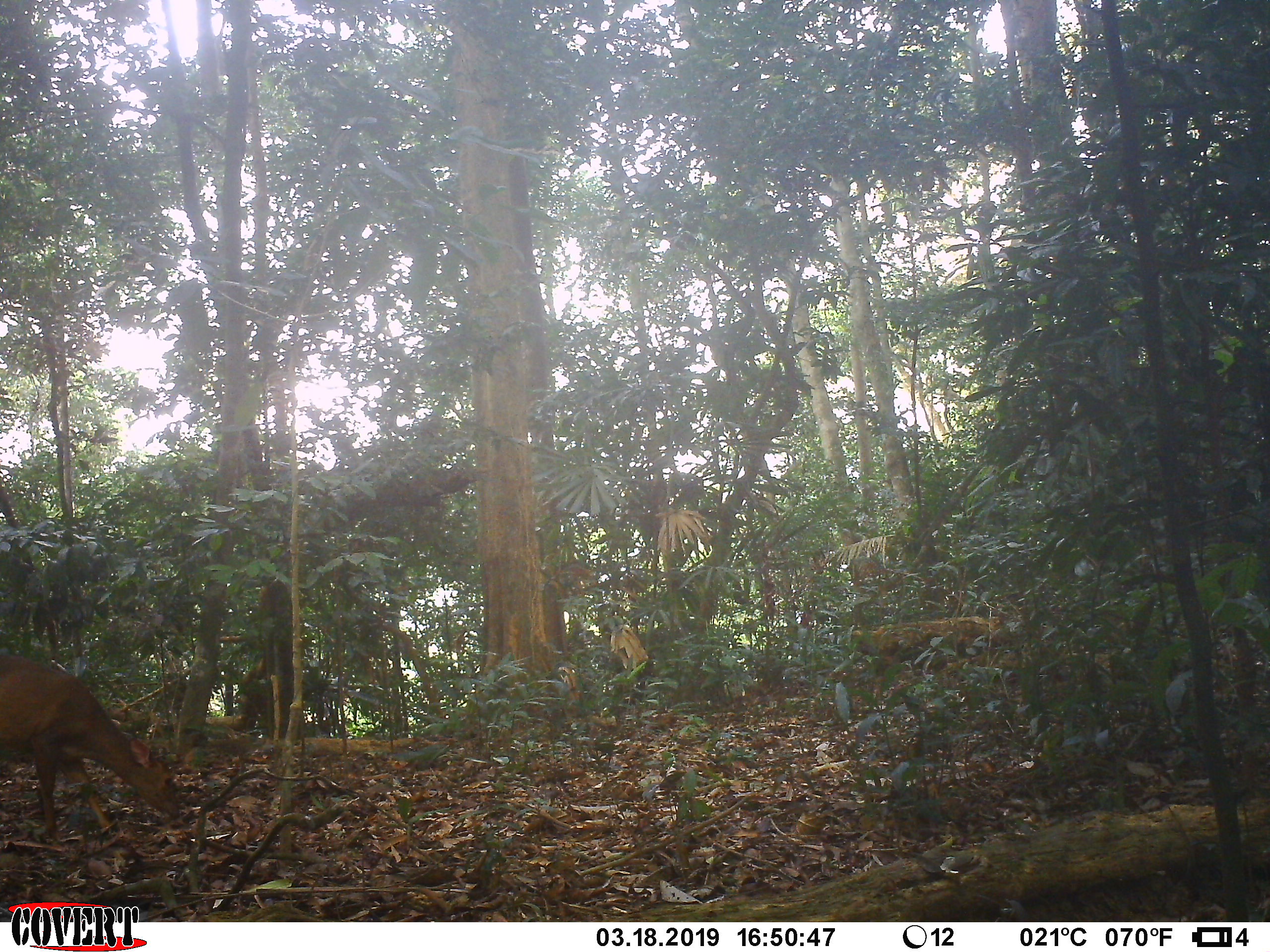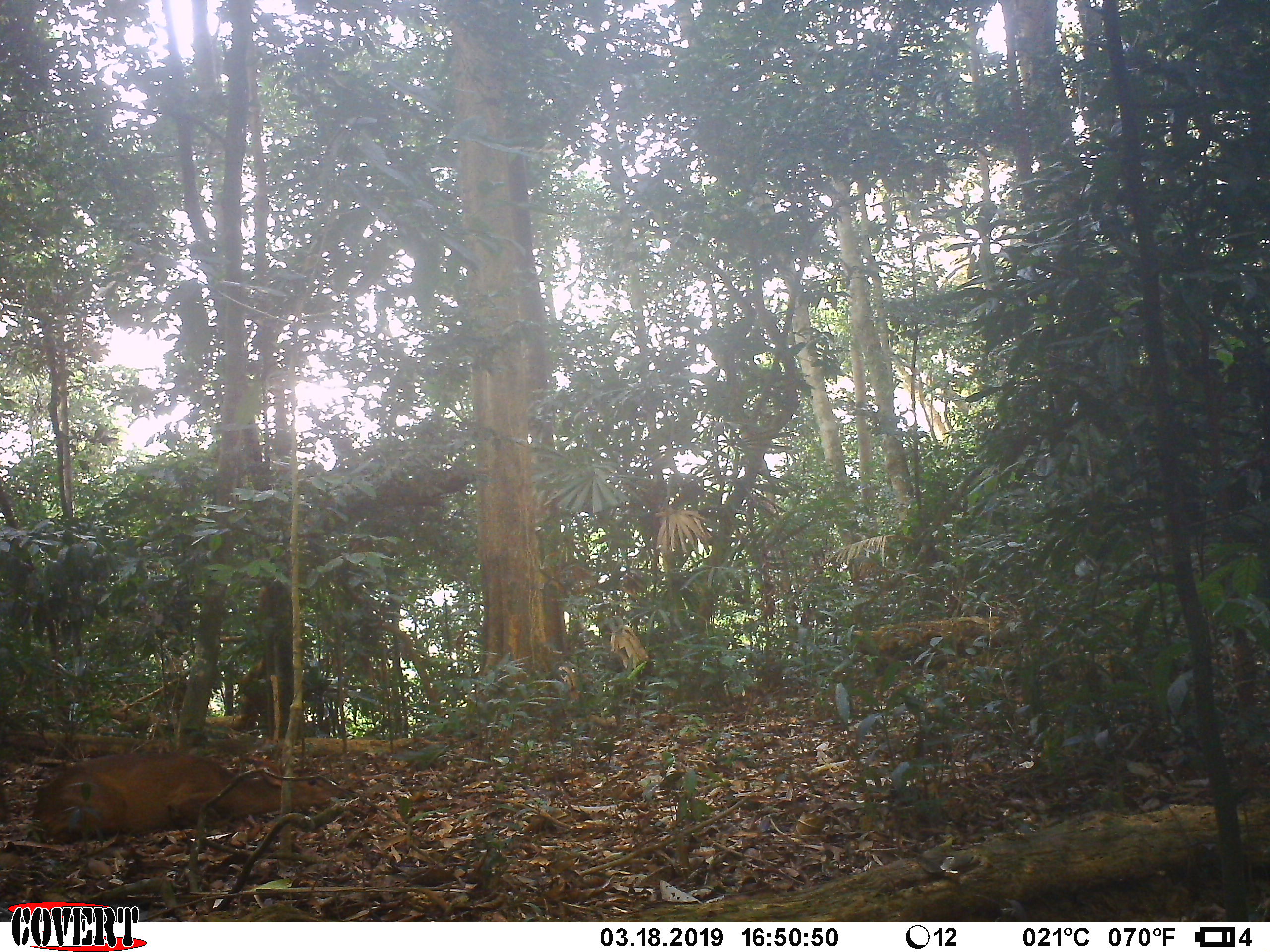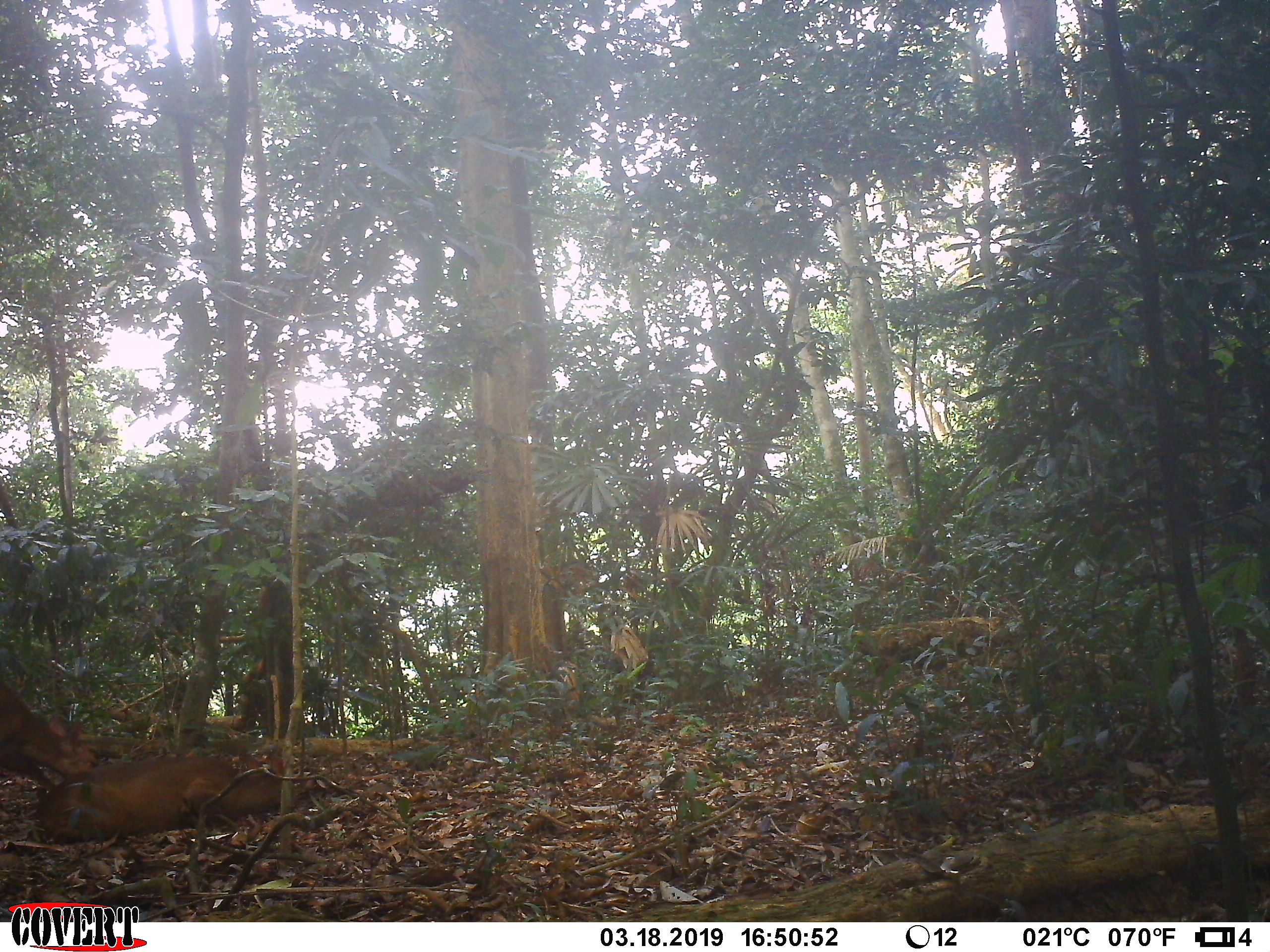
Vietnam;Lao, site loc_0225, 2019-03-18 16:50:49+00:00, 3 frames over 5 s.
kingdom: Animalia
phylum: Chordata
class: Mammalia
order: Artiodactyla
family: Cervidae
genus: Muntiacus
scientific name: Muntiacus vuquangensis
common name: large-antlered muntjac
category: large antlered muntjac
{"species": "large antlered muntjac (large-antlered muntjac) (Muntiacus vuquangensis)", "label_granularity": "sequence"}